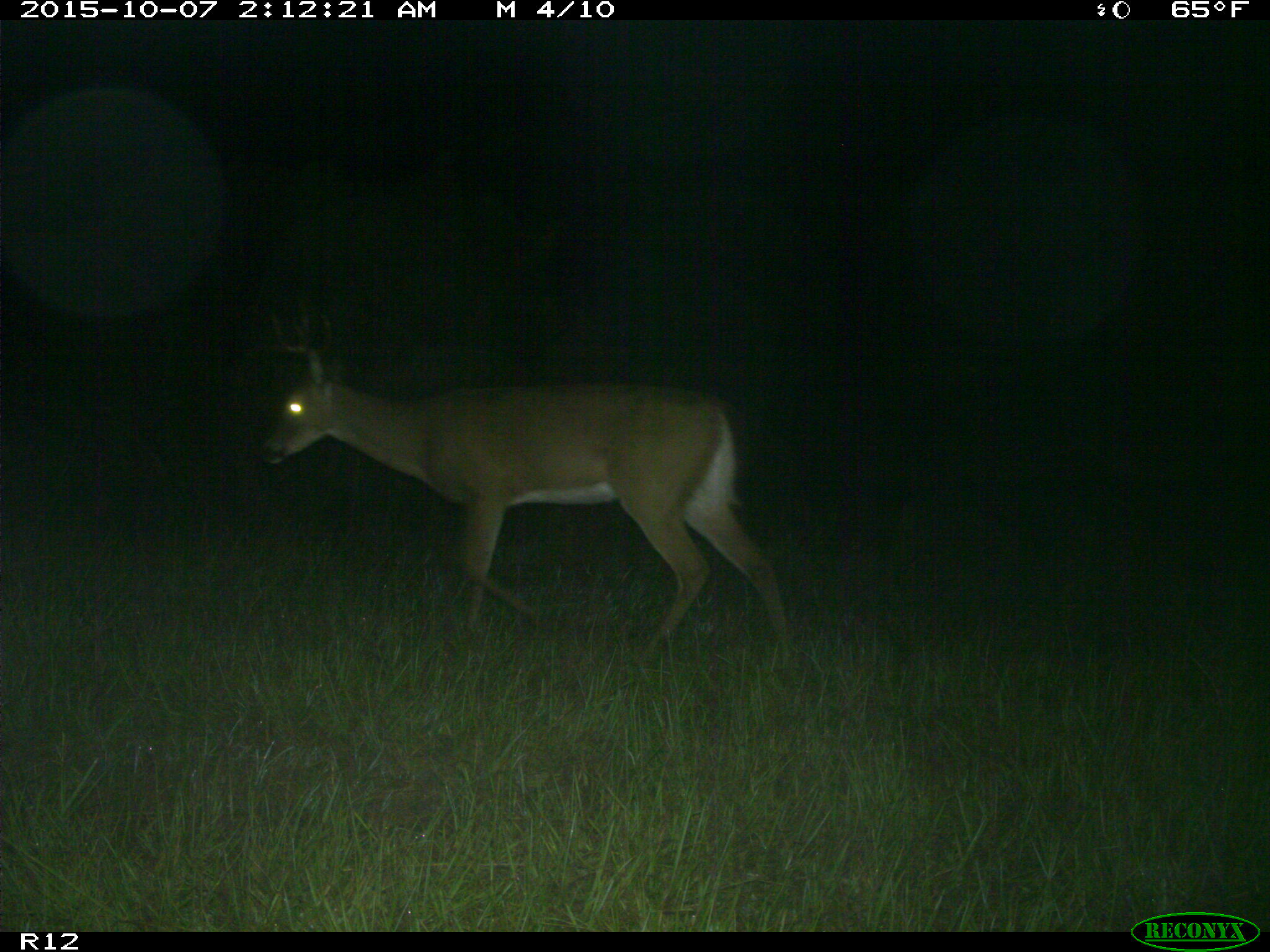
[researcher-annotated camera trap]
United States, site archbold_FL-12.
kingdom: Animalia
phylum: Chordata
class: Mammalia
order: Artiodactyla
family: Cervidae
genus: Odocoileus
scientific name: Odocoileus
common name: deer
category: unidentified deer